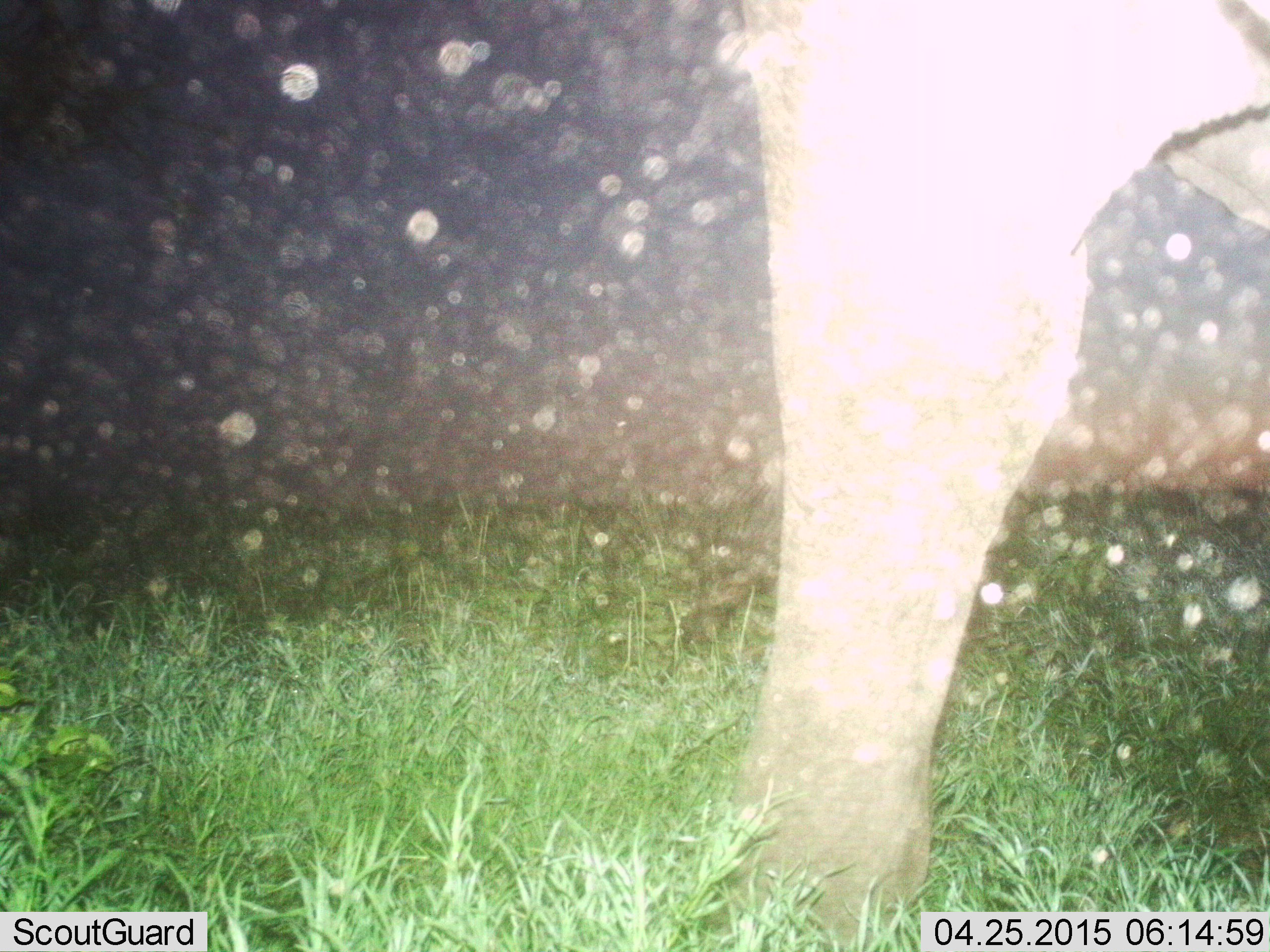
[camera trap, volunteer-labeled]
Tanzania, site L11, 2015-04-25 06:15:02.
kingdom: Animalia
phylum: Chordata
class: Mammalia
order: Proboscidea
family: Elephantidae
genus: Loxodonta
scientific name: Loxodonta africana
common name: african bush elephant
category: elephant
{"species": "elephant (african bush elephant) (Loxodonta africana)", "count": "1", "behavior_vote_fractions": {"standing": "60%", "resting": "0%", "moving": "40%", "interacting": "0%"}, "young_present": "0%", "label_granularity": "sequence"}